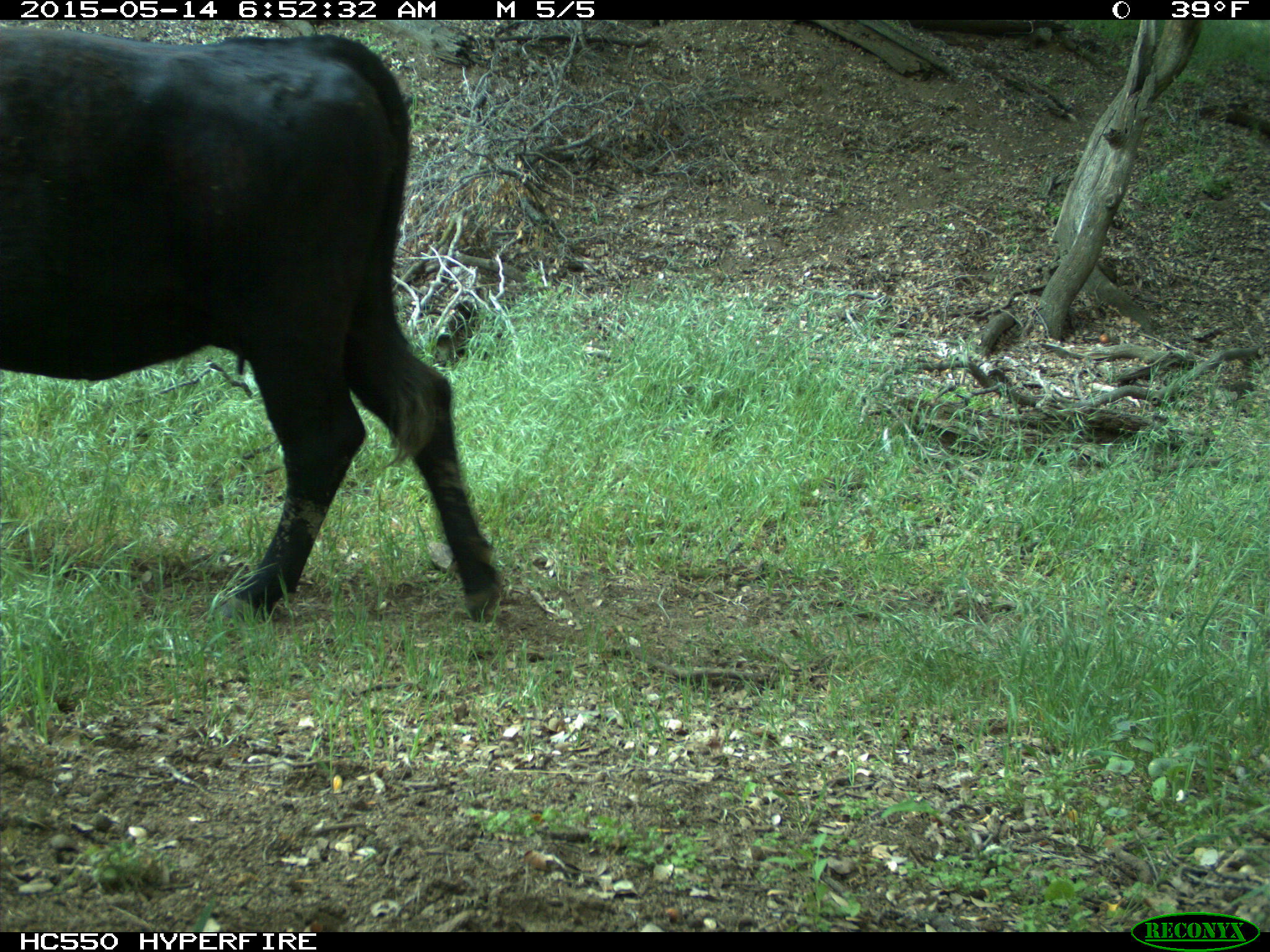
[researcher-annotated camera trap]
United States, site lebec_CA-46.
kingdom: Animalia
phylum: Chordata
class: Mammalia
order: Artiodactyla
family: Bovidae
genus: Bos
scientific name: Bos taurus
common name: domestic cow